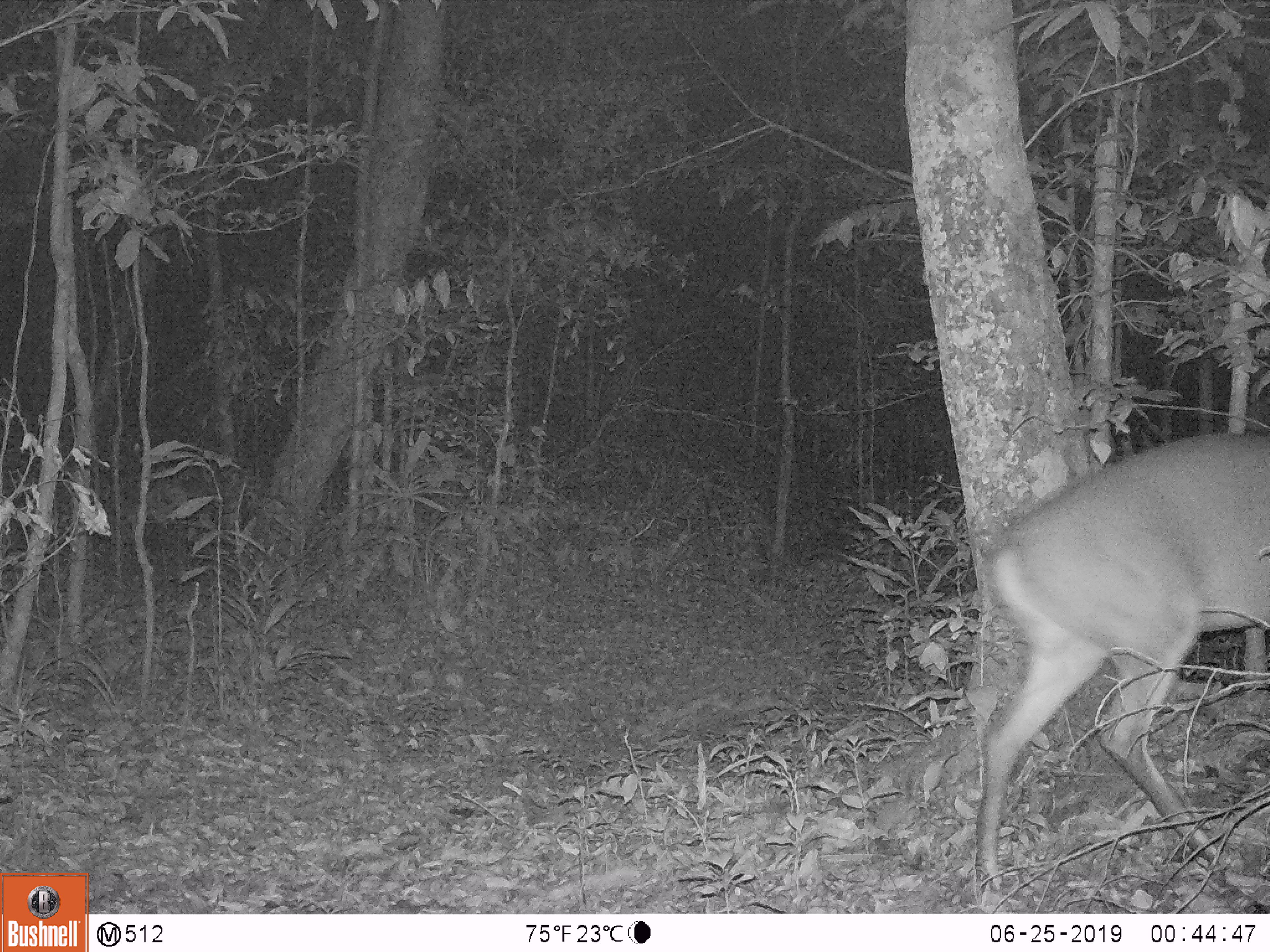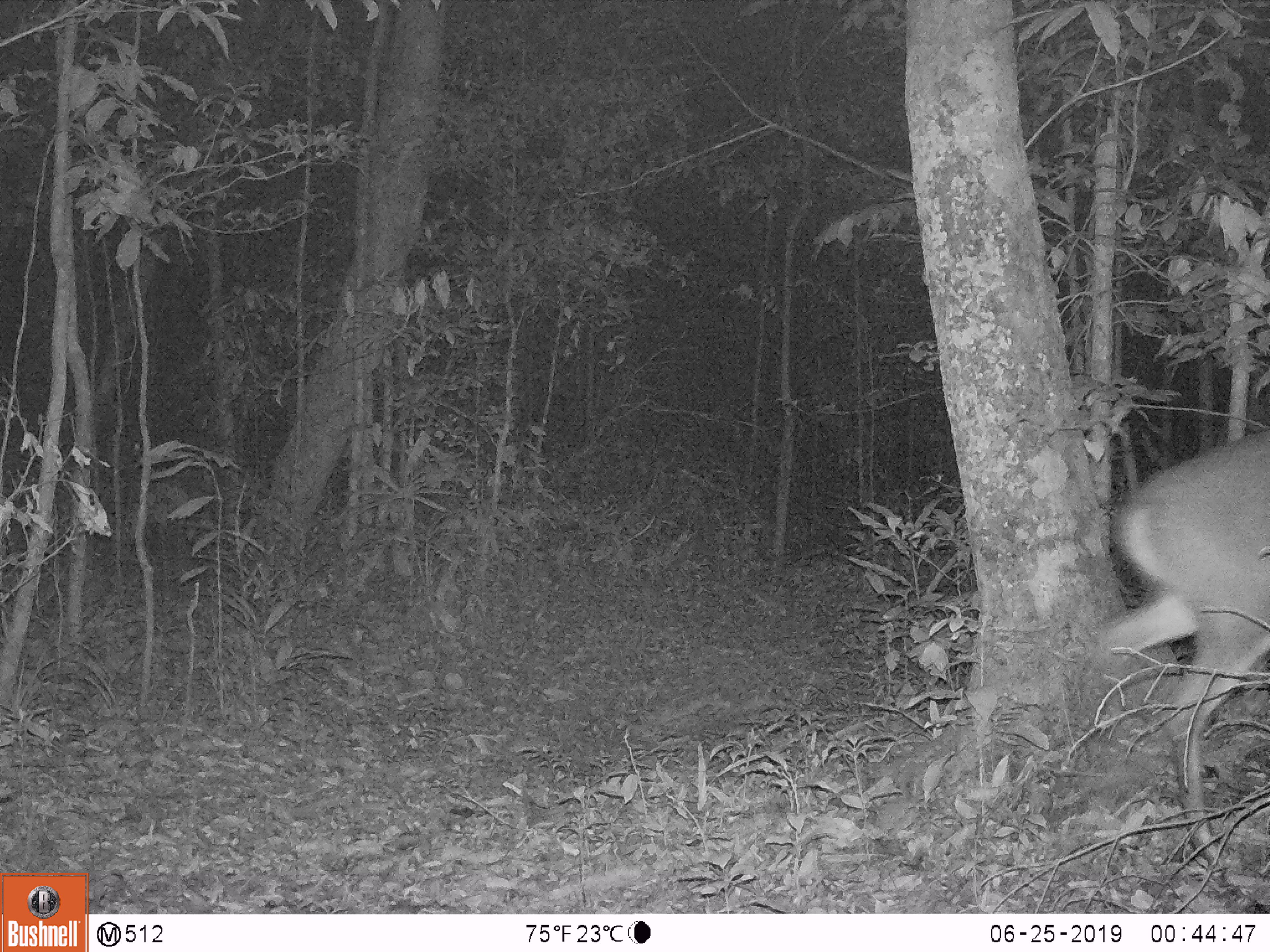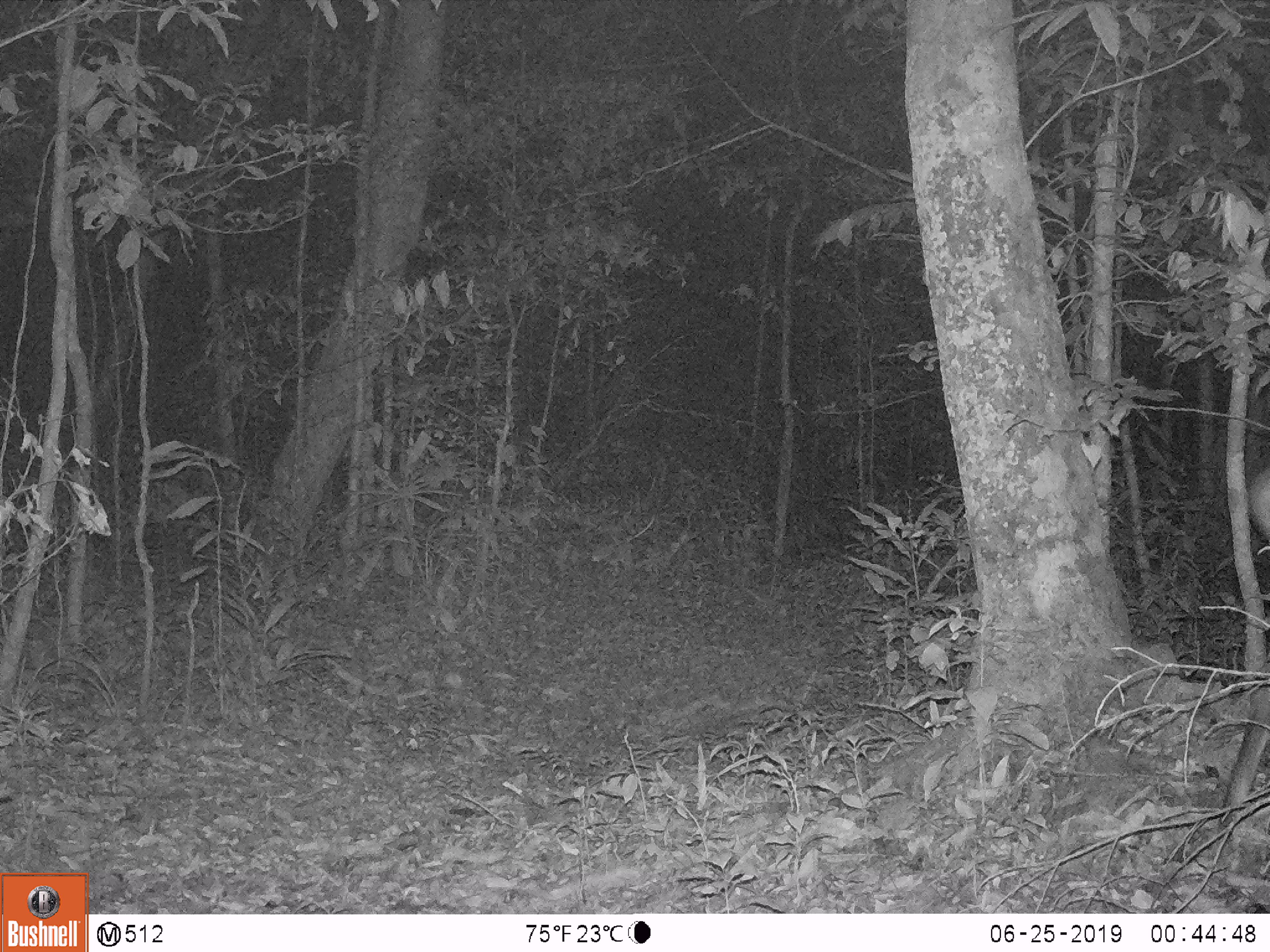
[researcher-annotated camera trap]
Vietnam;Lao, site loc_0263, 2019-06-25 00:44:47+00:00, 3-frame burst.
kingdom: Animalia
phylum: Chordata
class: Mammalia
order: Artiodactyla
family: Cervidae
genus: Muntiacus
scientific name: Muntiacus vuquangensis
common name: large-antlered muntjac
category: large antlered muntjac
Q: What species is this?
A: Large antlered muntjac (large-antlered muntjac) (Muntiacus vuquangensis).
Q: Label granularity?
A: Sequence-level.